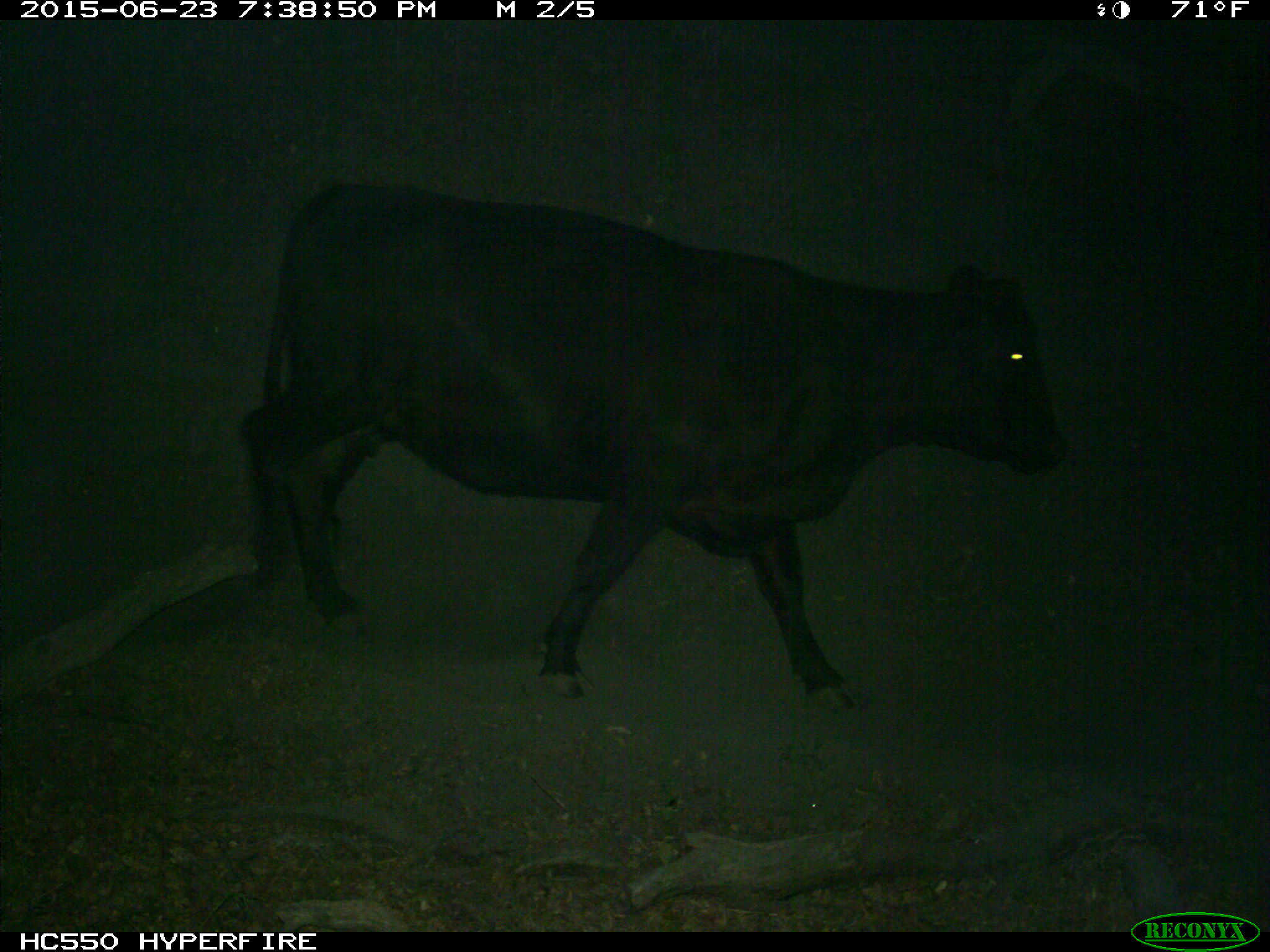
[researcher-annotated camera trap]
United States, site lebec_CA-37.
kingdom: Animalia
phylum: Chordata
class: Mammalia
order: Artiodactyla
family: Bovidae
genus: Bos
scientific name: Bos taurus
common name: domestic cow